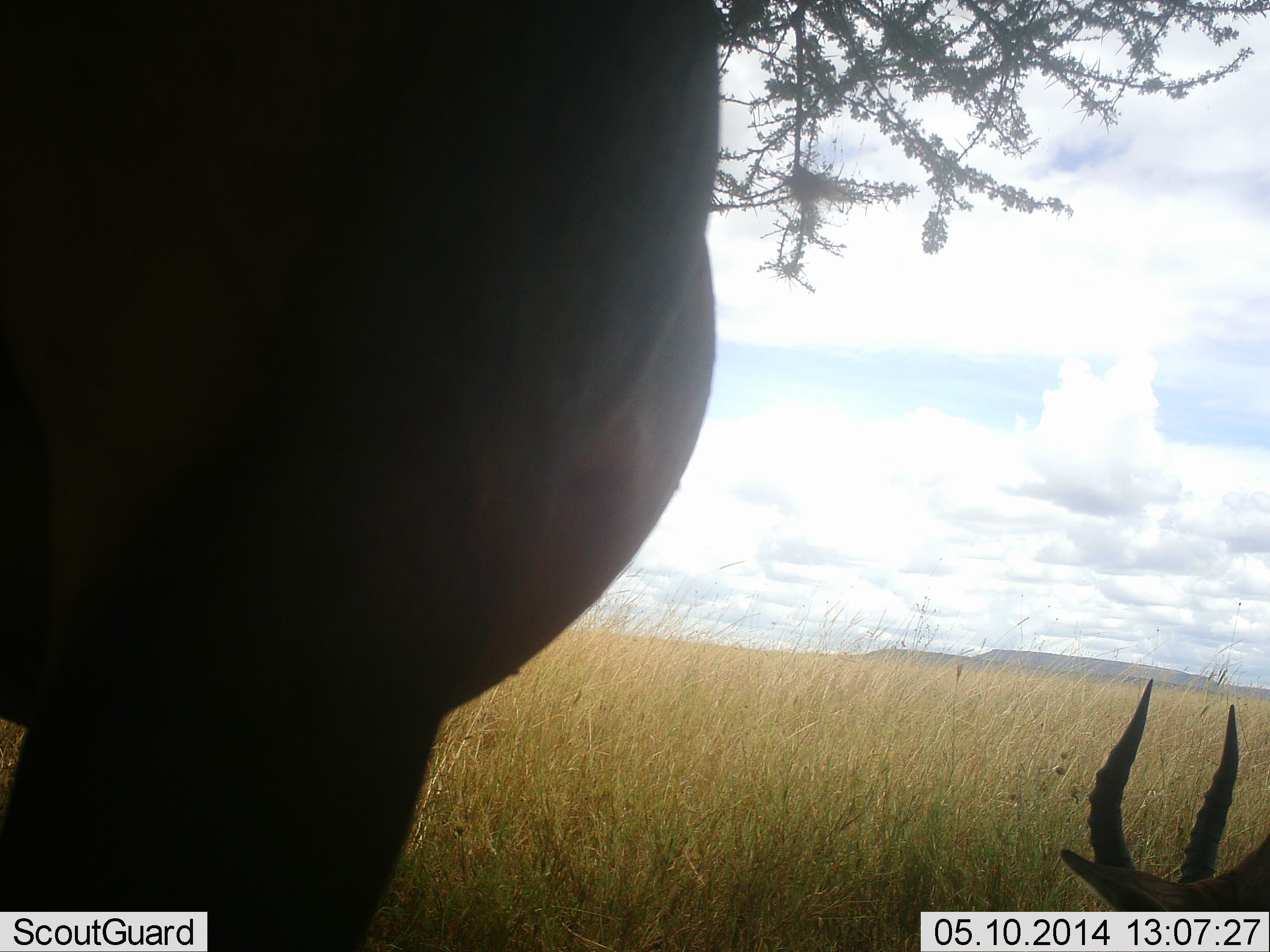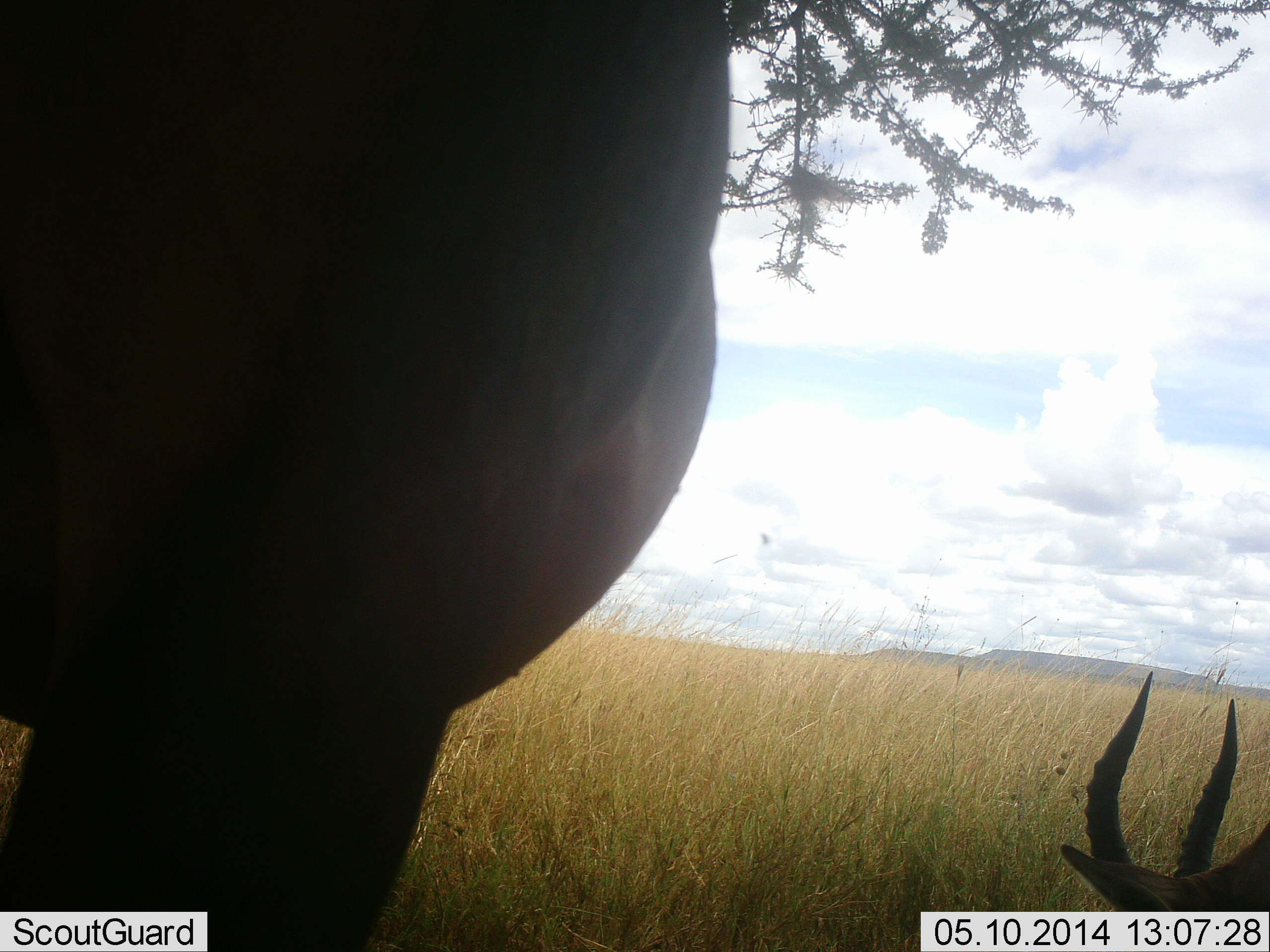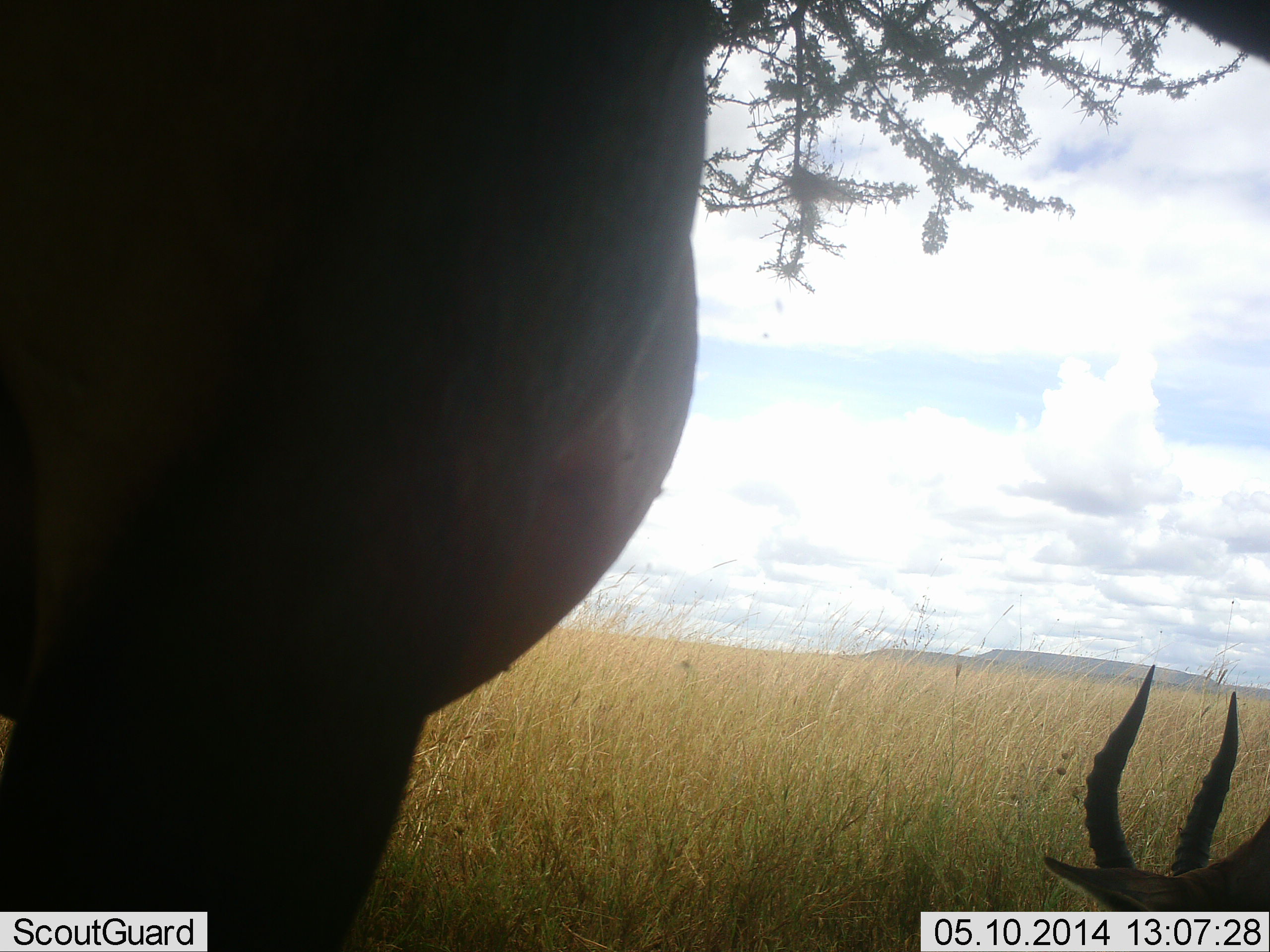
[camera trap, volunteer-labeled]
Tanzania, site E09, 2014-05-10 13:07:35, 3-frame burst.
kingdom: Animalia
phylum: Chordata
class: Mammalia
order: Artiodactyla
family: Bovidae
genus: Eudorcas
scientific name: Eudorcas thomsonii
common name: thomson's gazelle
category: gazellethomsons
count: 2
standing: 33%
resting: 67%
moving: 0%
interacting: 0%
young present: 0%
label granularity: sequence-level